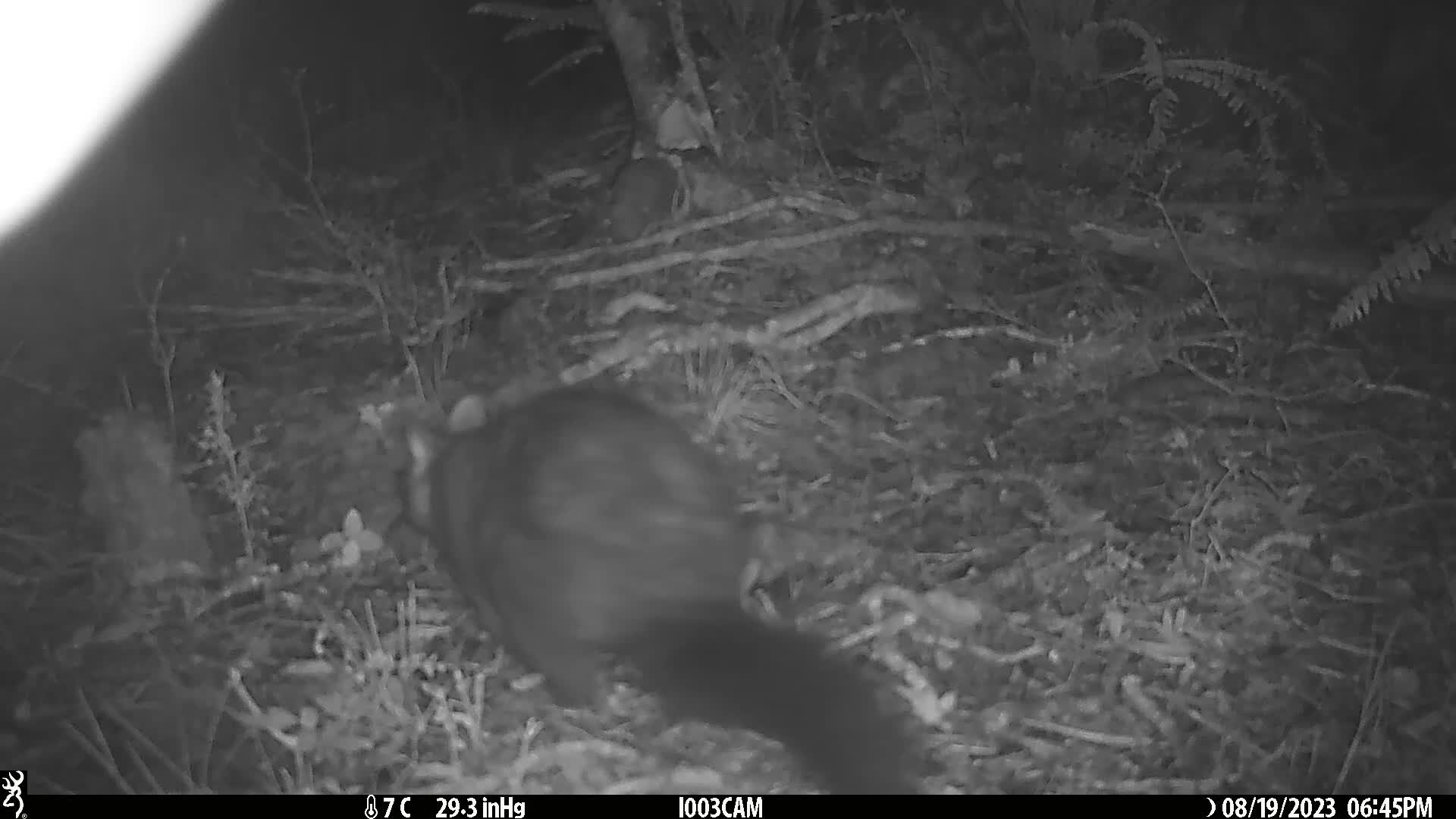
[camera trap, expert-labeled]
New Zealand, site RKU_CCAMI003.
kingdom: Animalia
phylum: Chordata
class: Mammalia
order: Diprotodontia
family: Phalangeridae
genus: Trichosurus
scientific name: Trichosurus vulpecula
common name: common brushtail possum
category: possum